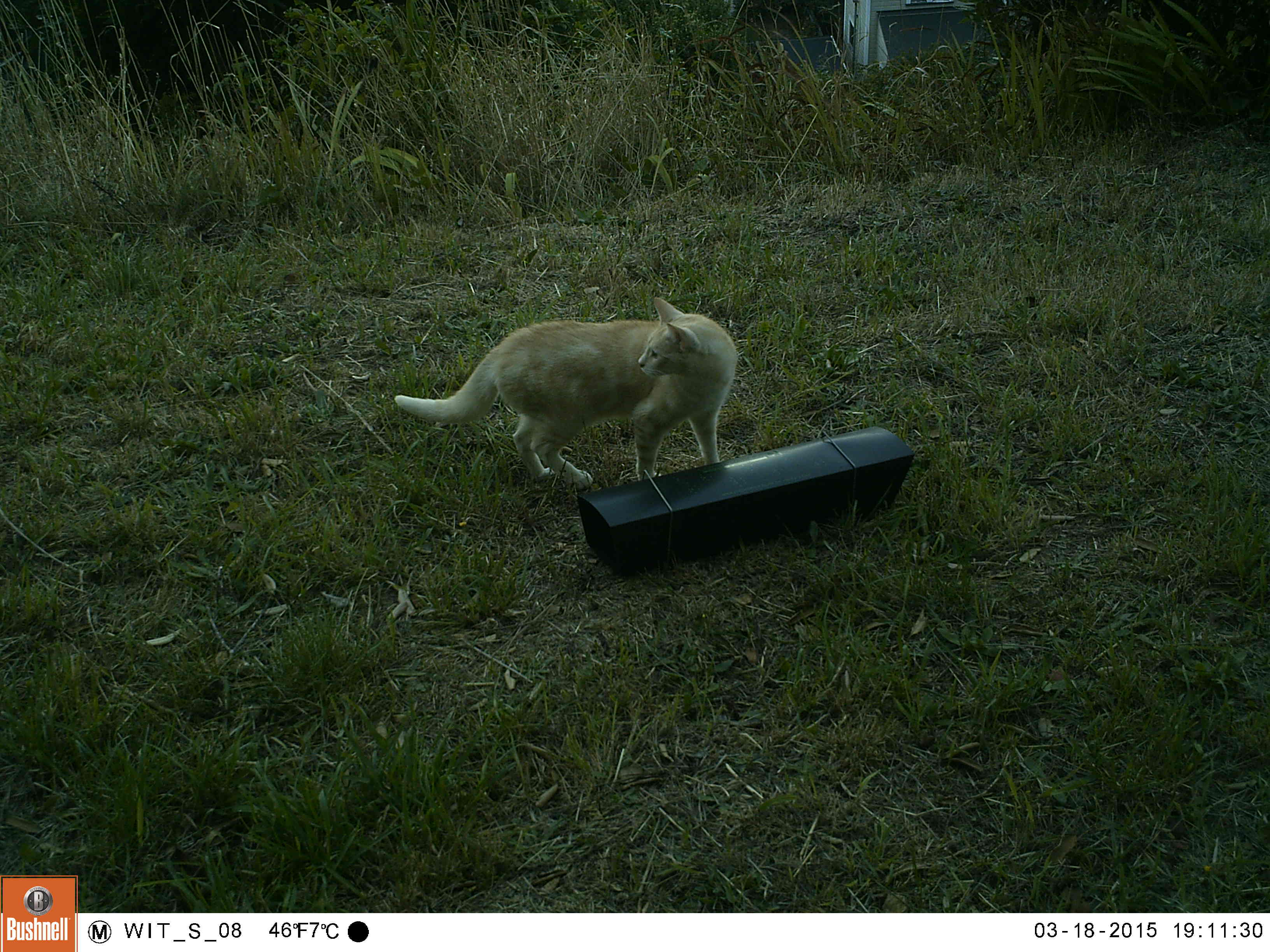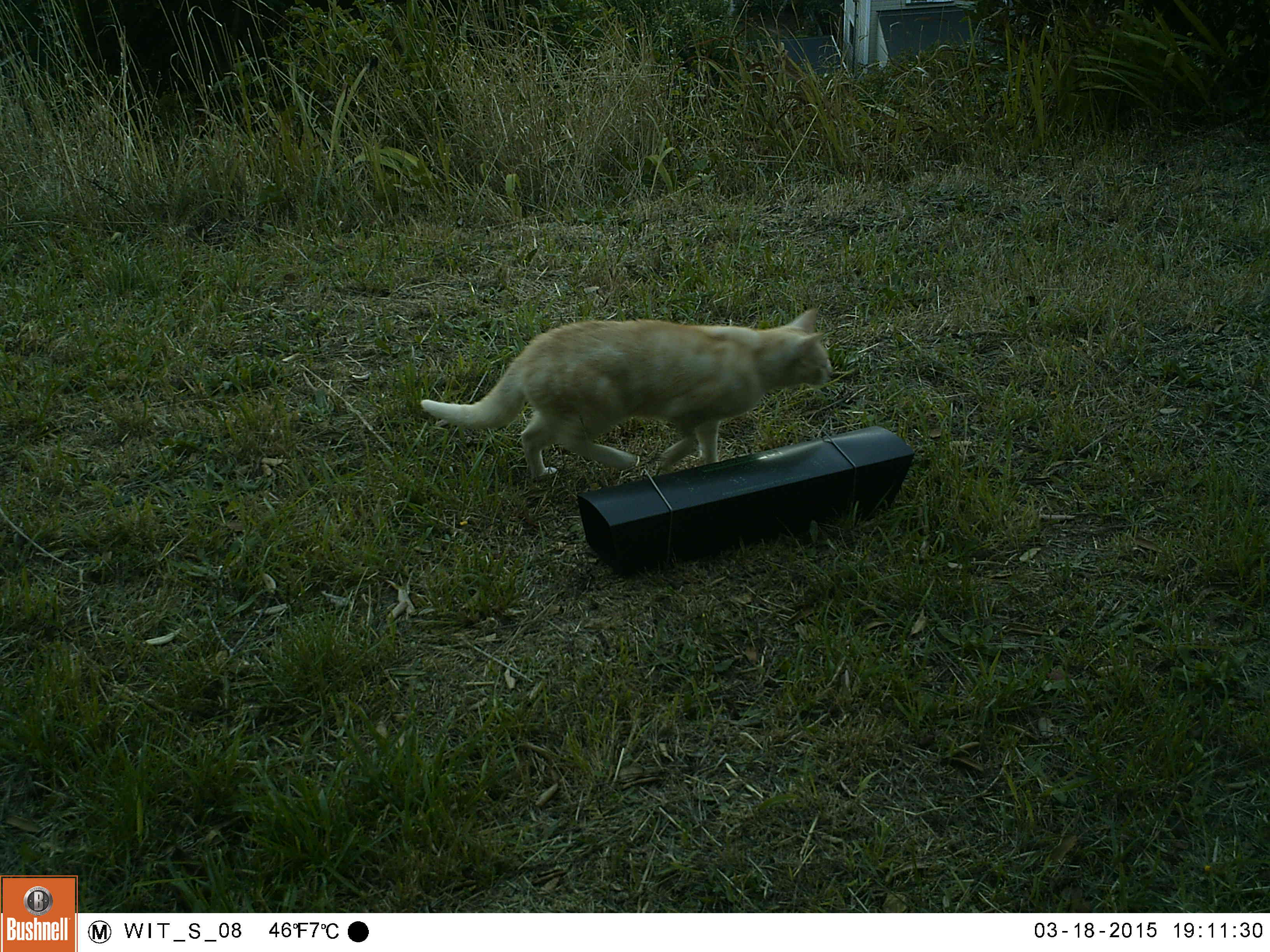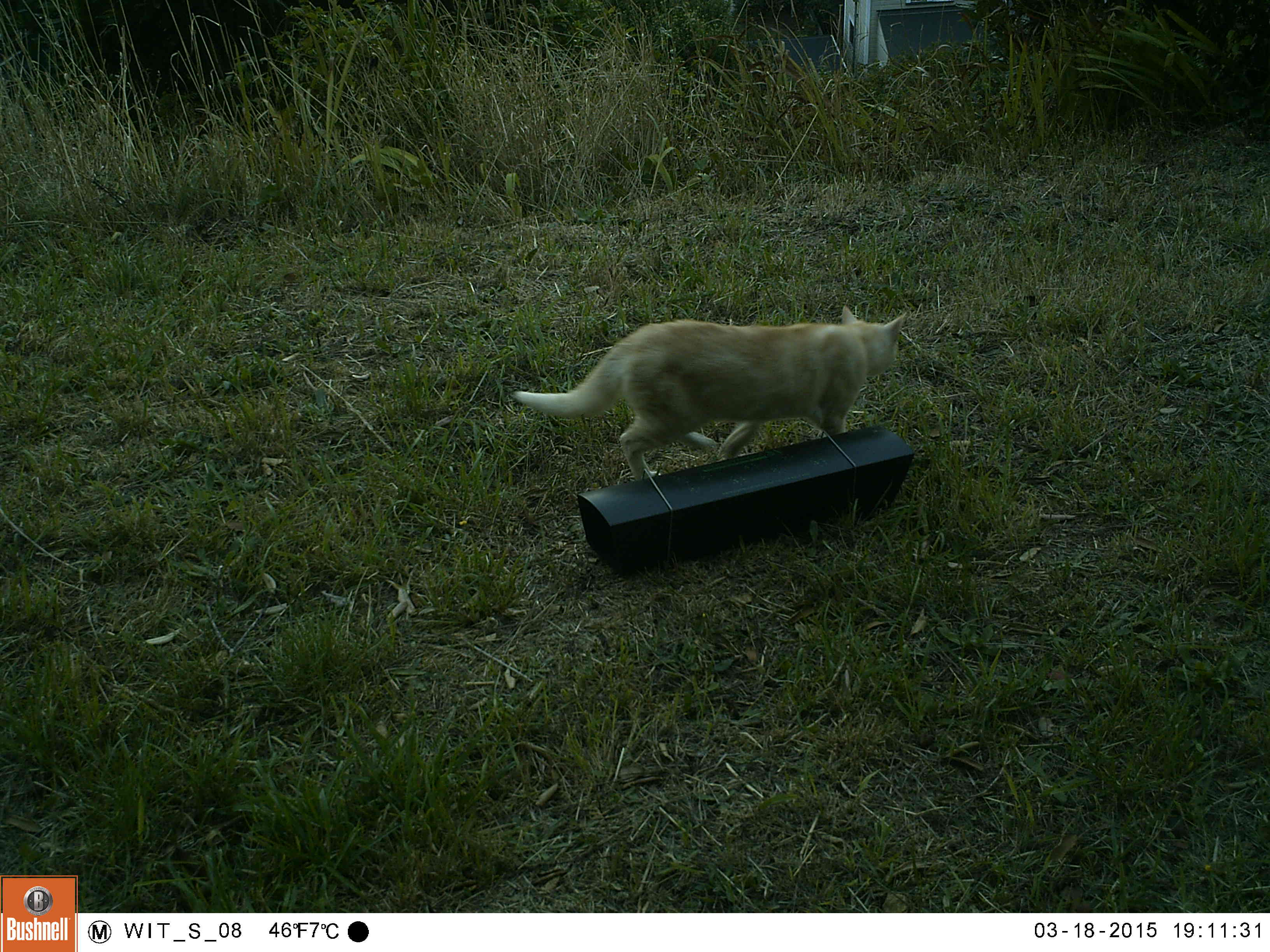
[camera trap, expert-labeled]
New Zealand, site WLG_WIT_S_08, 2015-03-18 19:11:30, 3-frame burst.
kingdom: Animalia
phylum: Chordata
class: Mammalia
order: Carnivora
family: Felidae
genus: Felis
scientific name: Felis catus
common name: domestic cat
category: cat